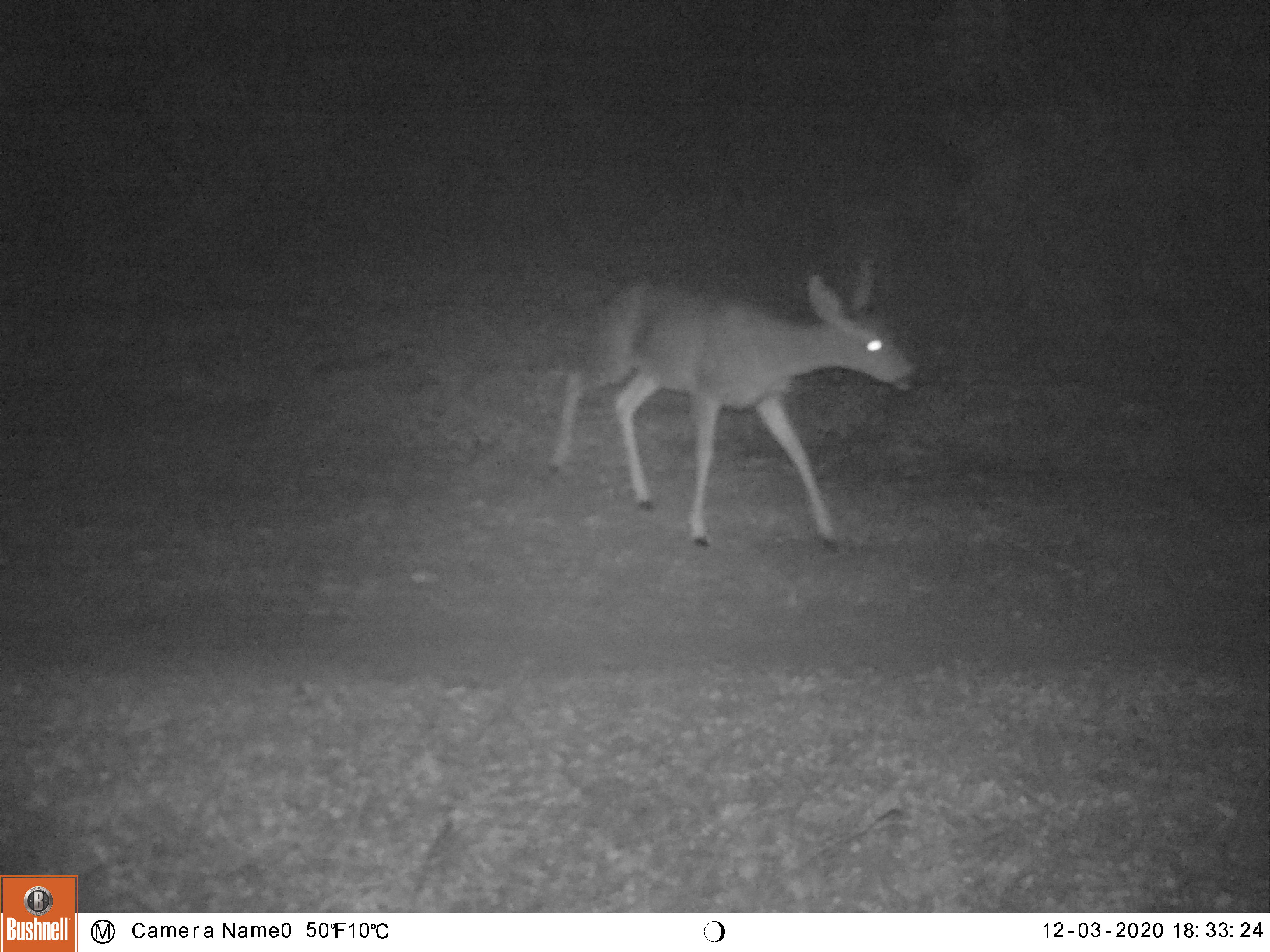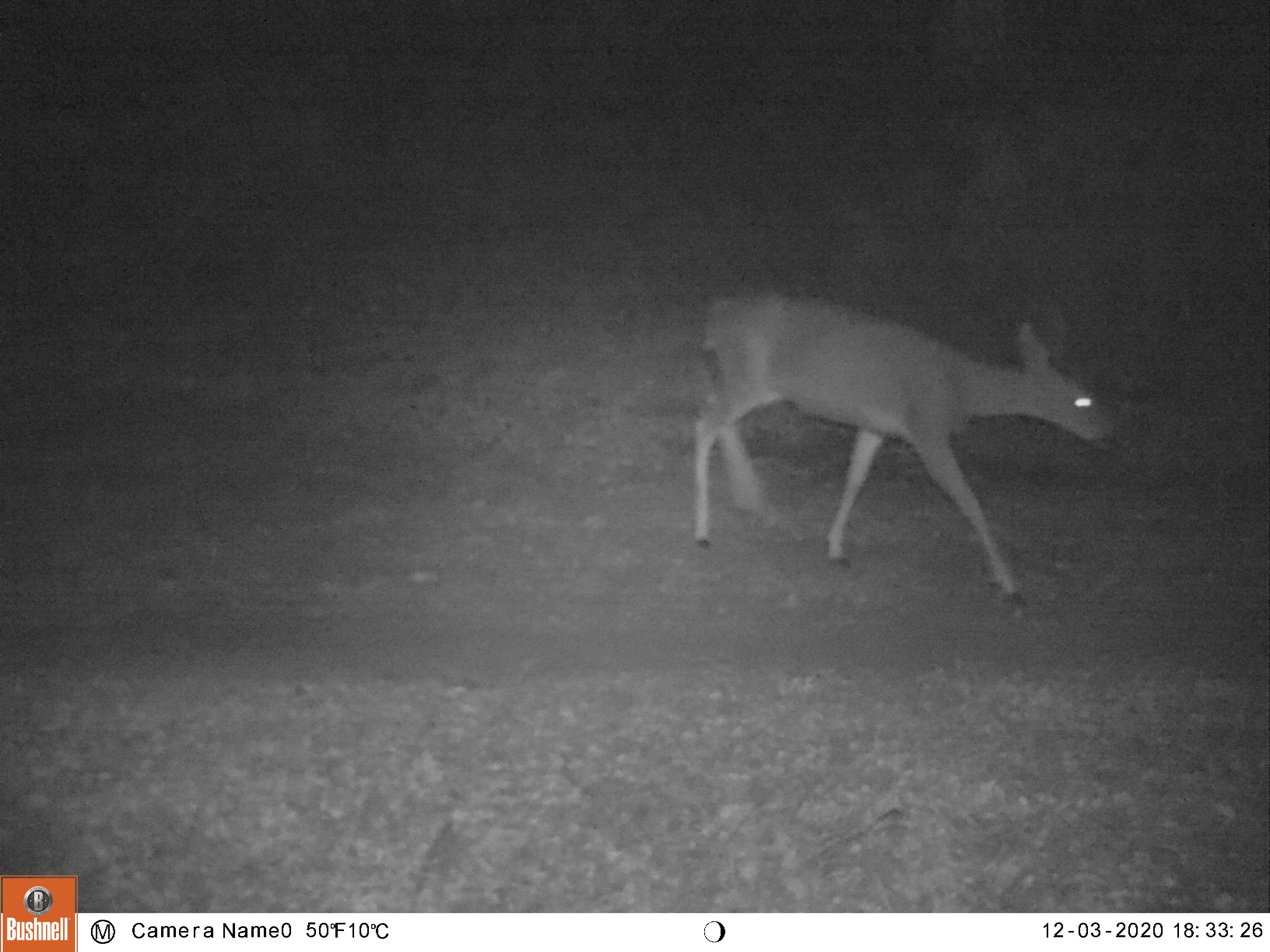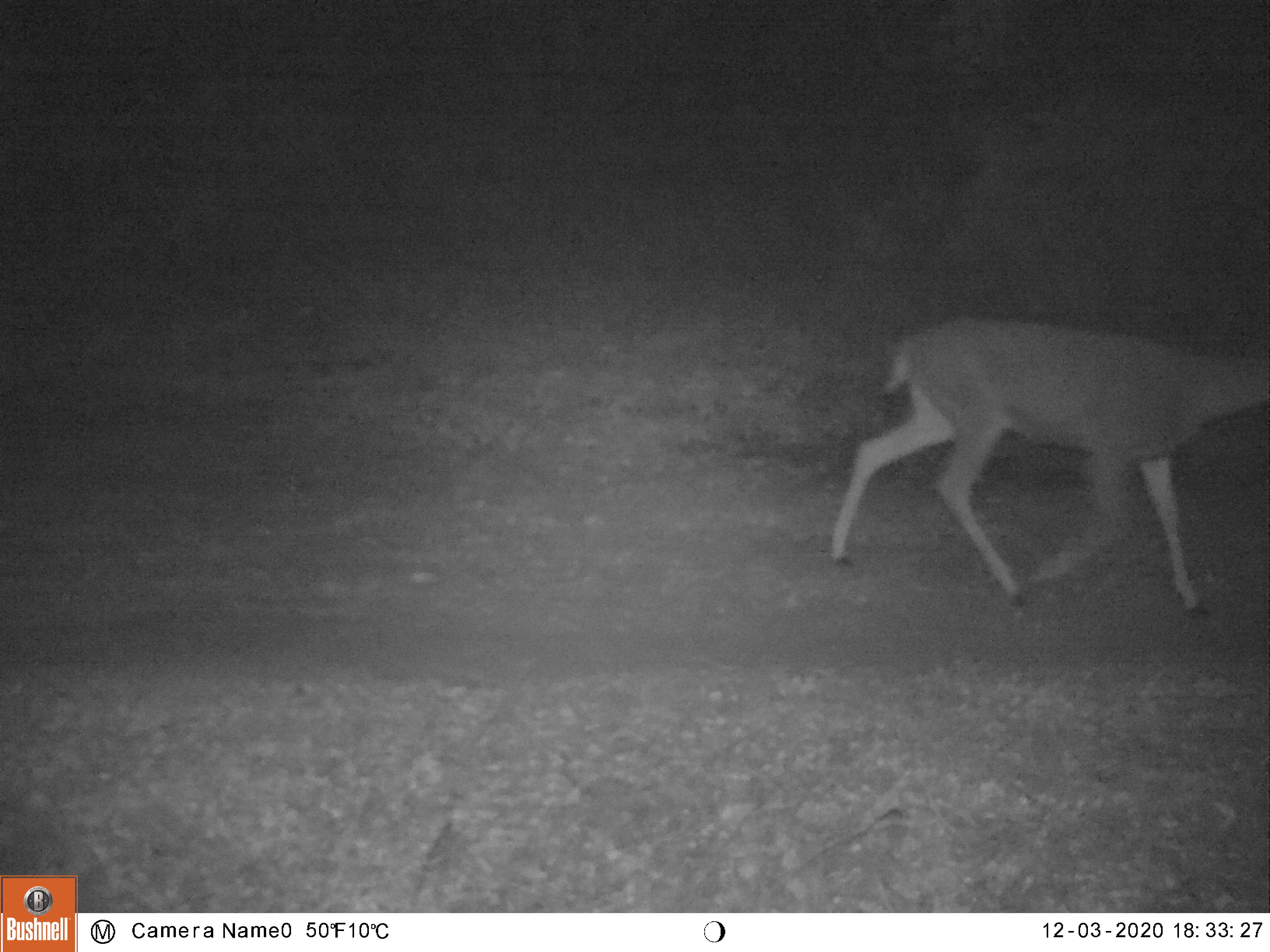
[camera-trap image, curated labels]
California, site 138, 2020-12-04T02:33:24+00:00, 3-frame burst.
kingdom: Animalia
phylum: Chordata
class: Mammalia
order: Artiodactyla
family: Cervidae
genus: Odocoileus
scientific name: Odocoileus hemionus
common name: mule deer